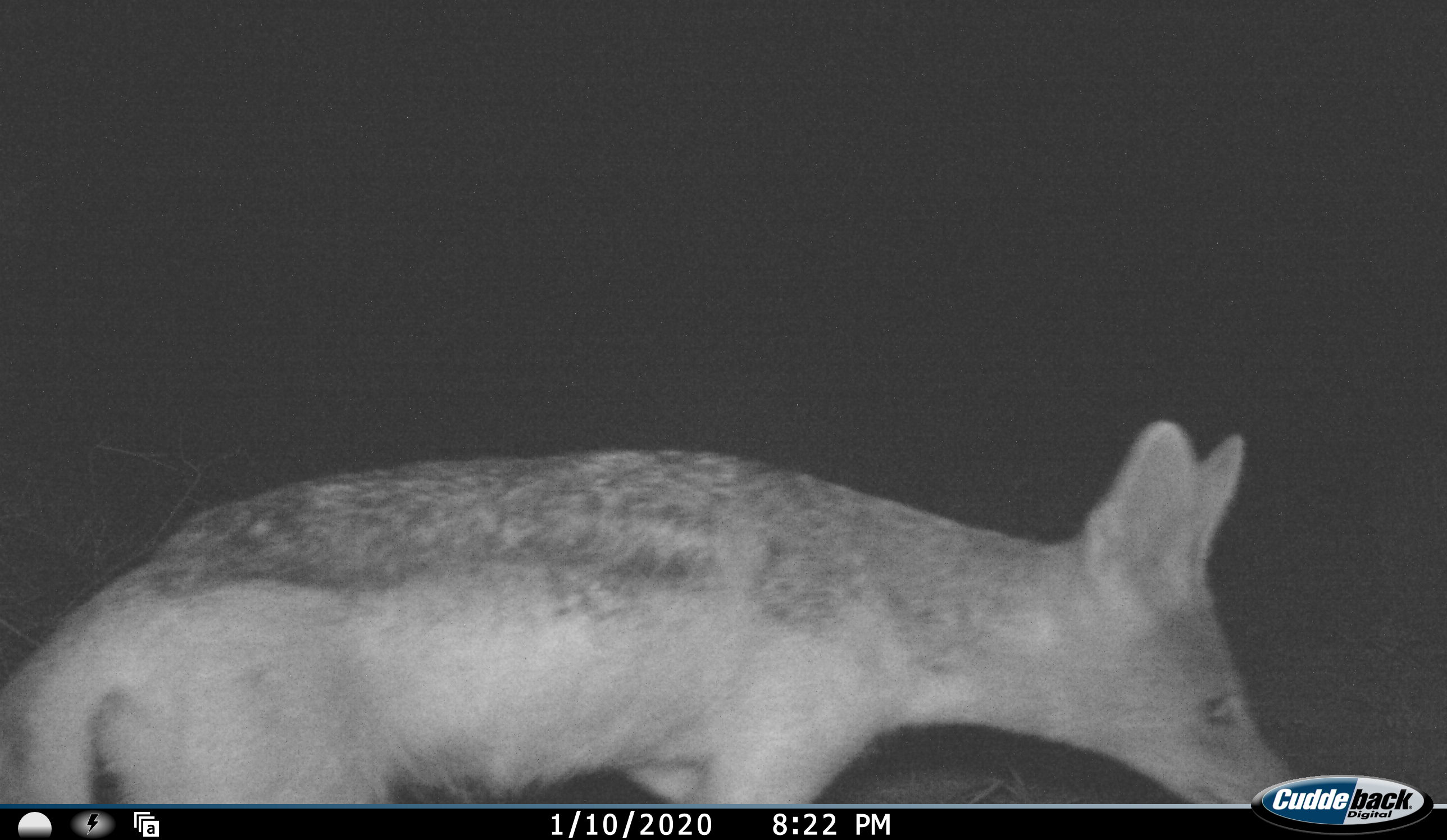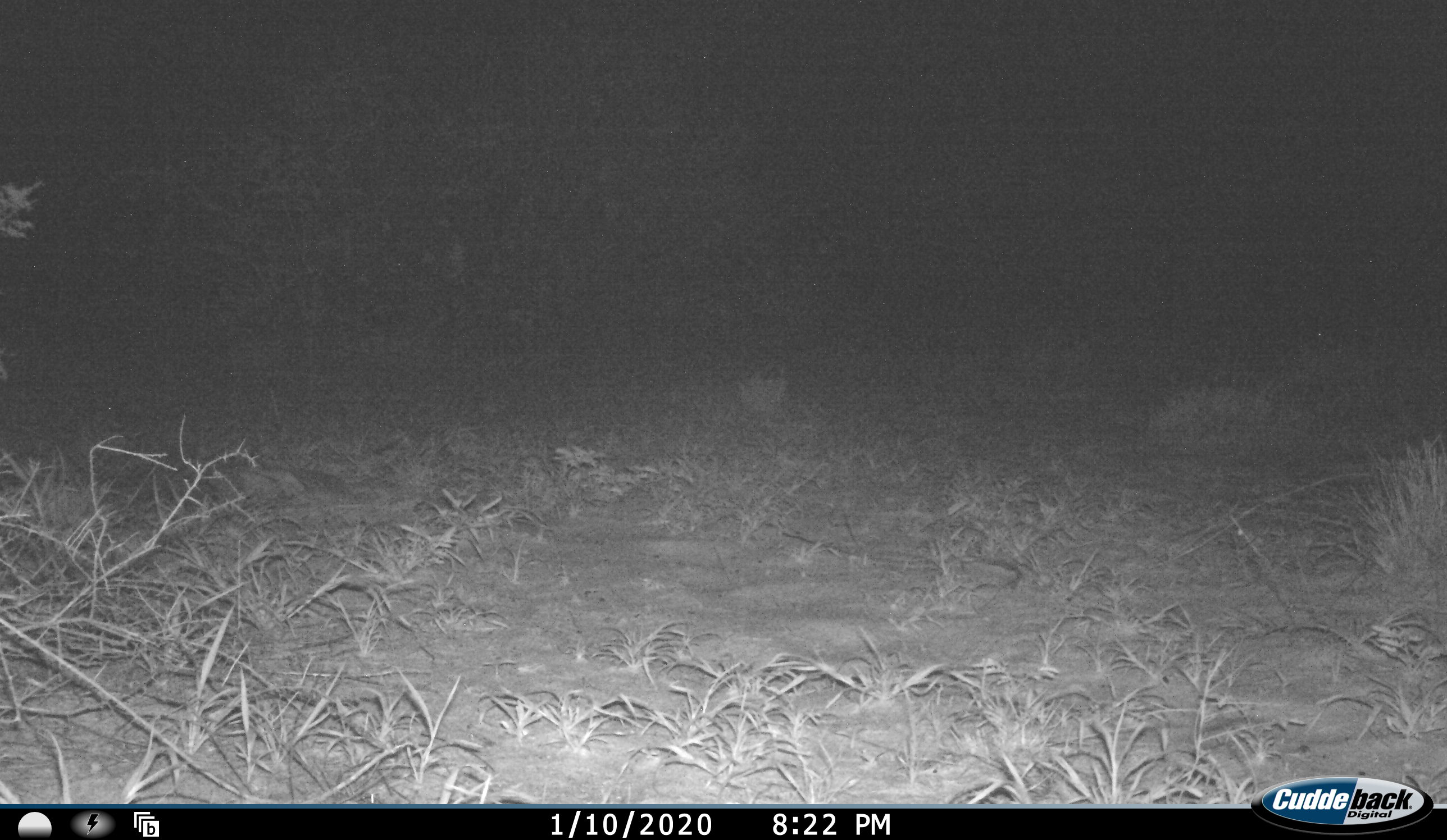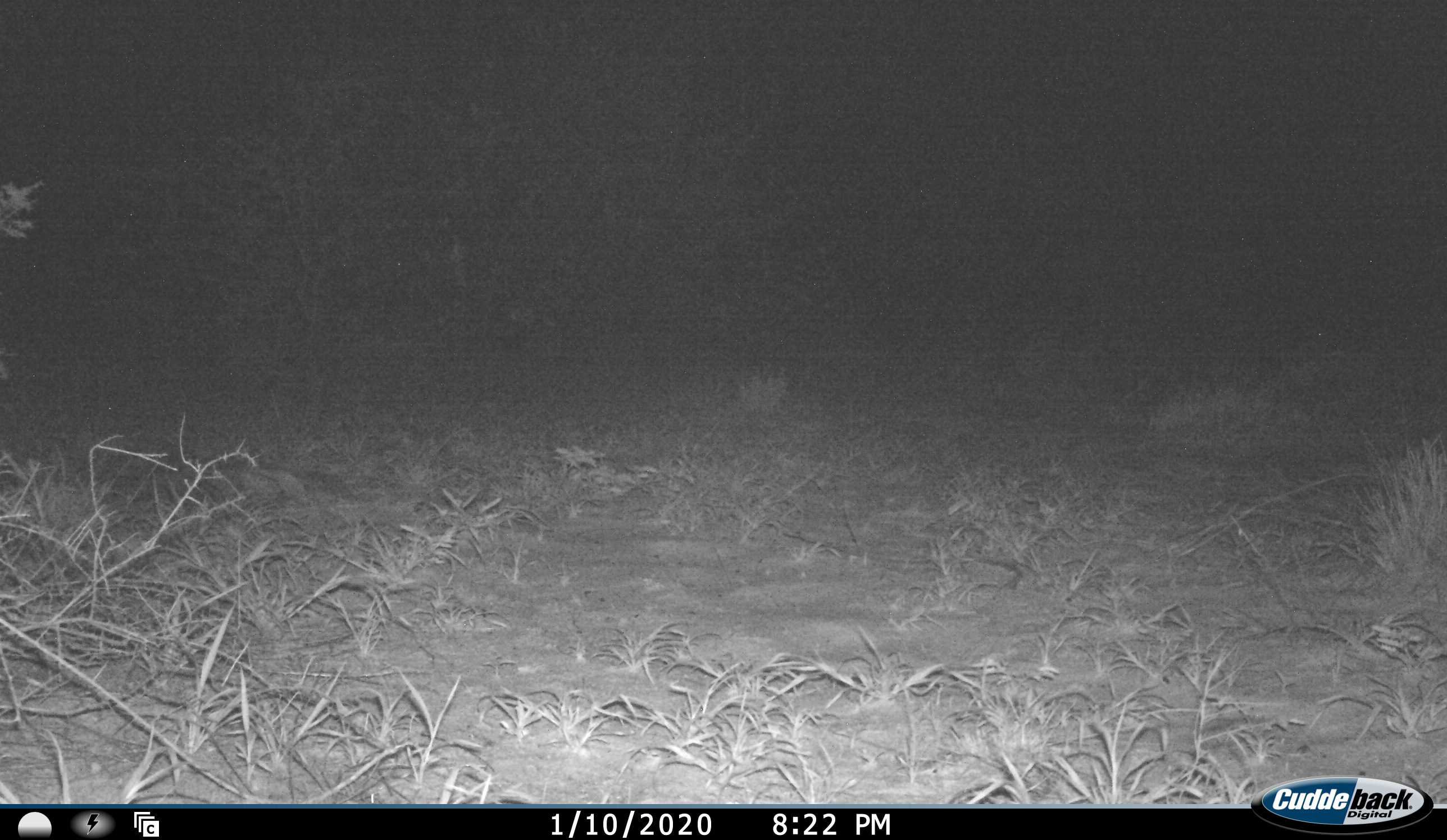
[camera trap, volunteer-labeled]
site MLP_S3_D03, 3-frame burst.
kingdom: Animalia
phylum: Chordata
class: Mammalia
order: Carnivora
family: Canidae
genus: Lupulella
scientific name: Lupulella mesomelas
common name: black-backed jackal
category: jackalblackbacked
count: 1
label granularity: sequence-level